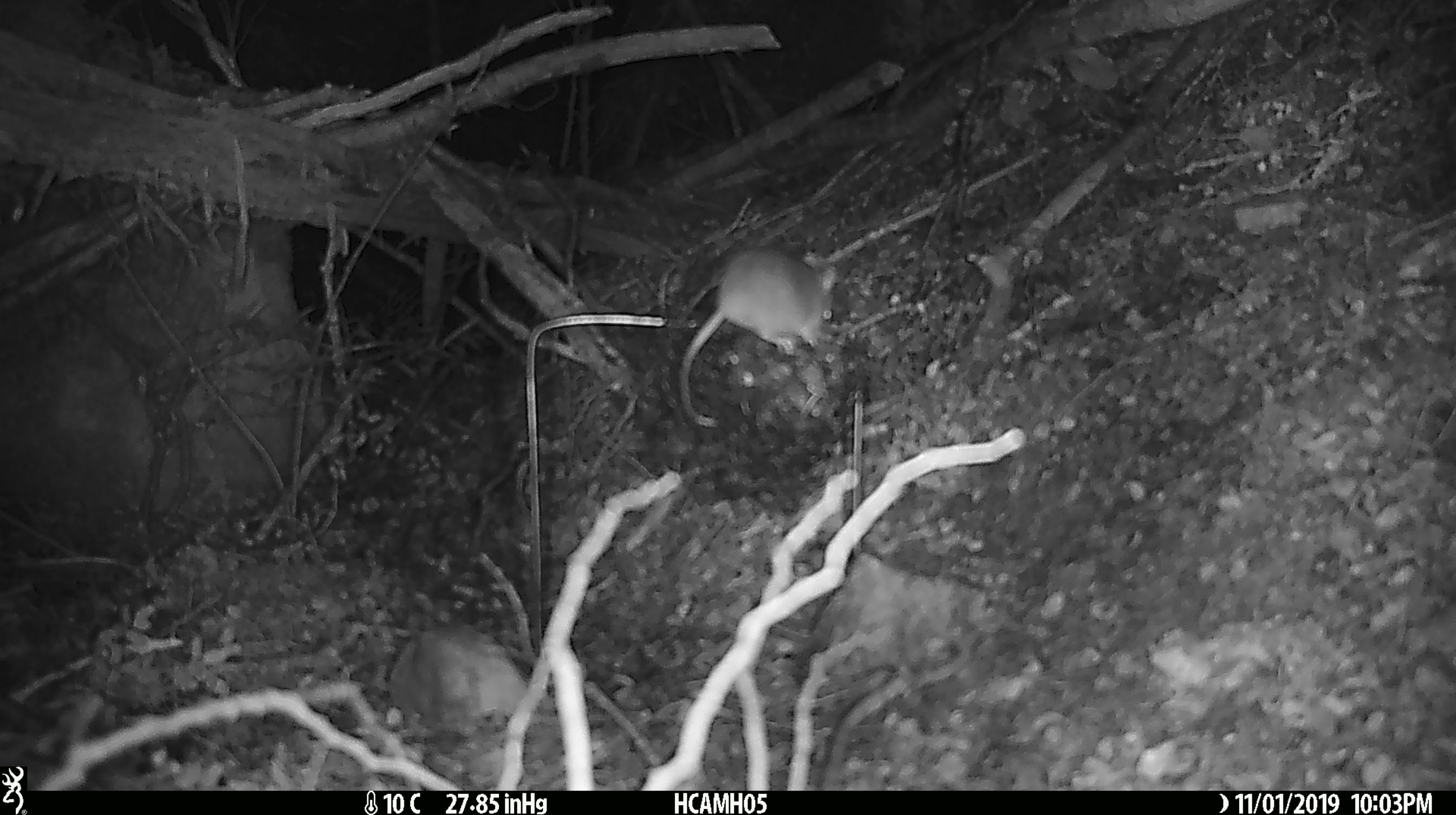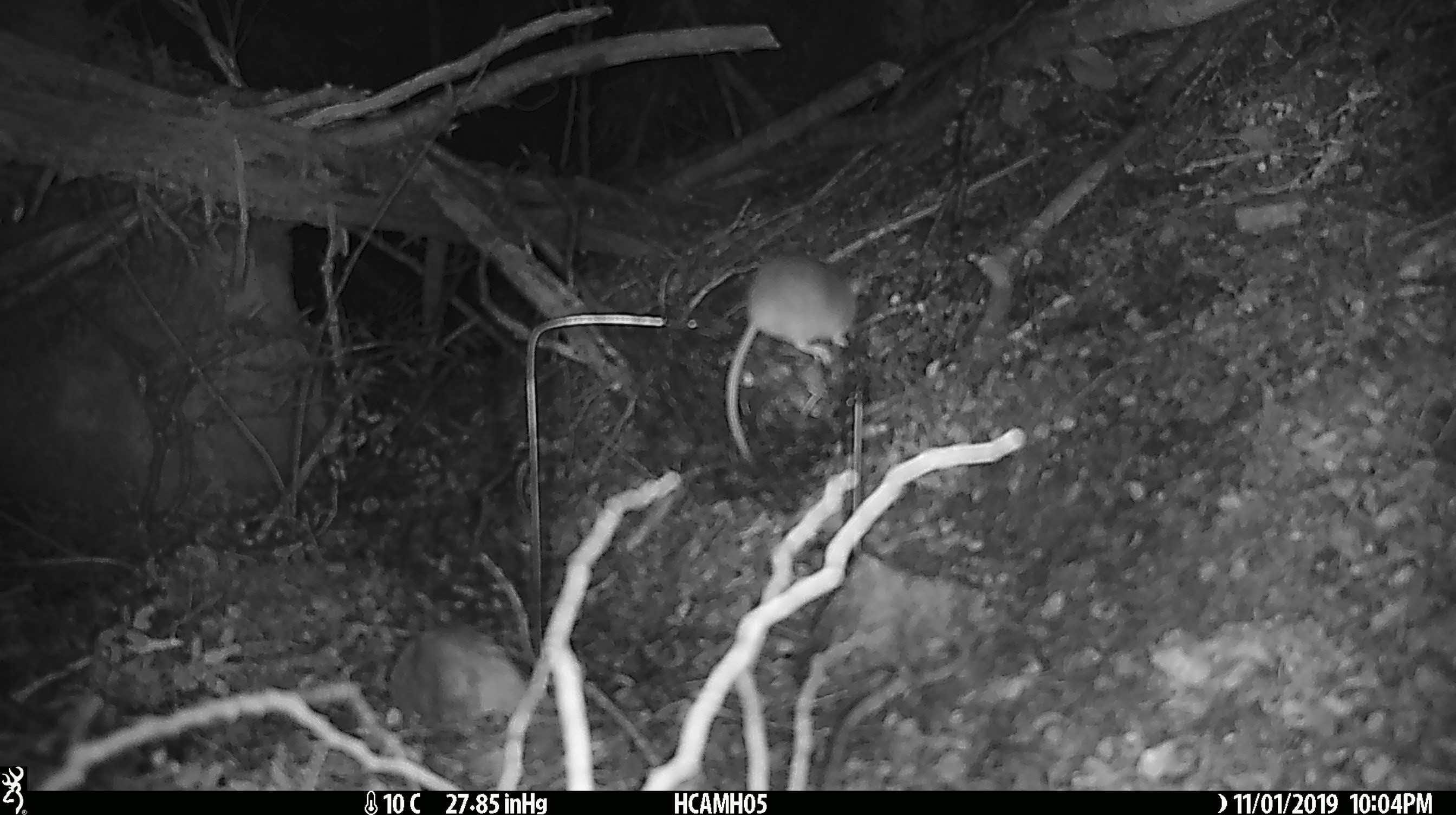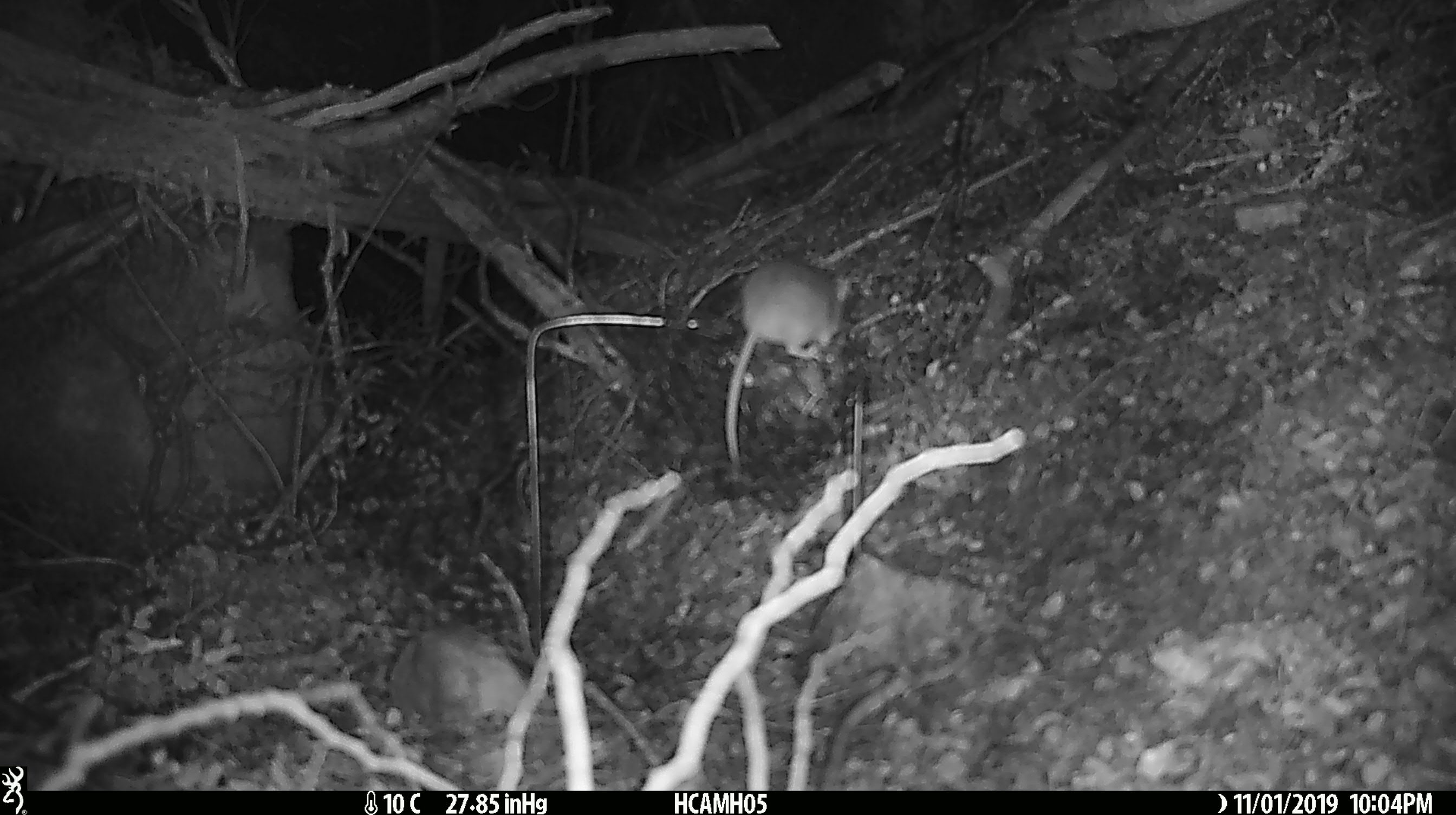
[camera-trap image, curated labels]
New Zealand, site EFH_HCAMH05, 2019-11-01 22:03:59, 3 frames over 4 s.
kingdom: Animalia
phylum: Chordata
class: Mammalia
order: Rodentia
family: Muridae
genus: Mus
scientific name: Mus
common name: mouse